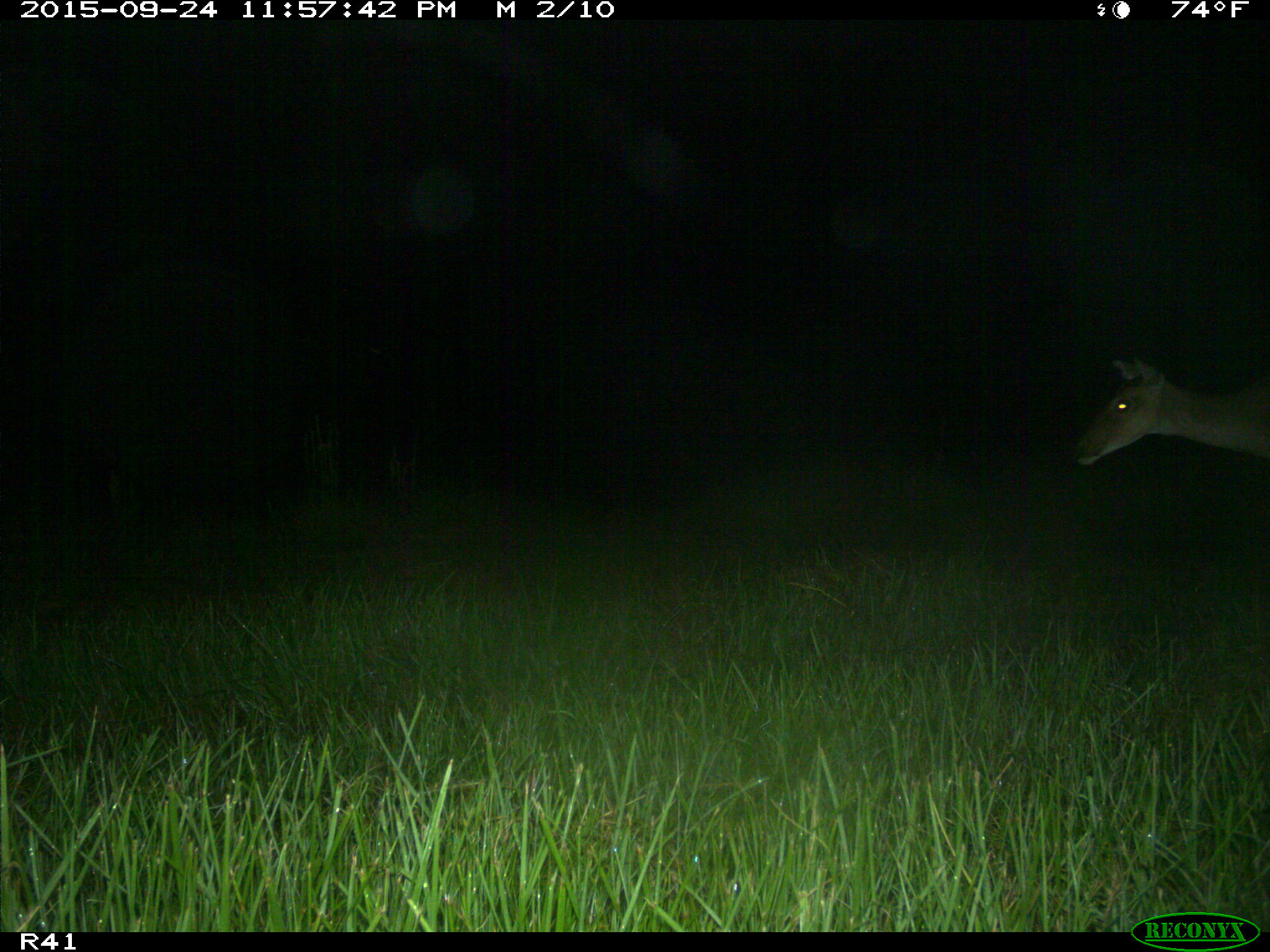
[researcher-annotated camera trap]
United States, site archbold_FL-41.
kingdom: Animalia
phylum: Chordata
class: Mammalia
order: Artiodactyla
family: Cervidae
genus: Odocoileus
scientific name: Odocoileus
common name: deer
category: unidentified deer